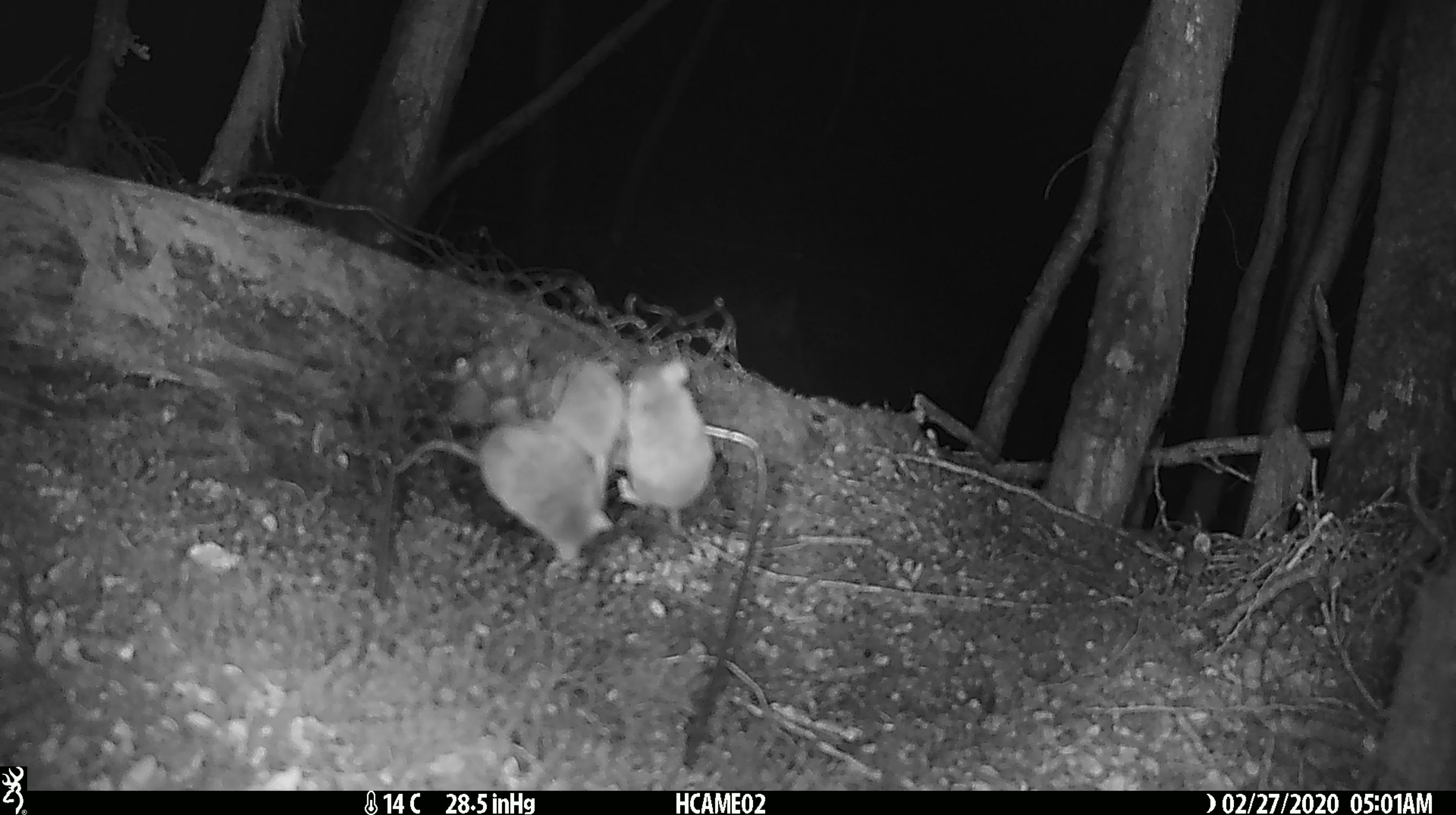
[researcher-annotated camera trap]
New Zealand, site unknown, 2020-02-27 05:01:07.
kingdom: Animalia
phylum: Chordata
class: Mammalia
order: Rodentia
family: Muridae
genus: Mus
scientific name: Mus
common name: mouse